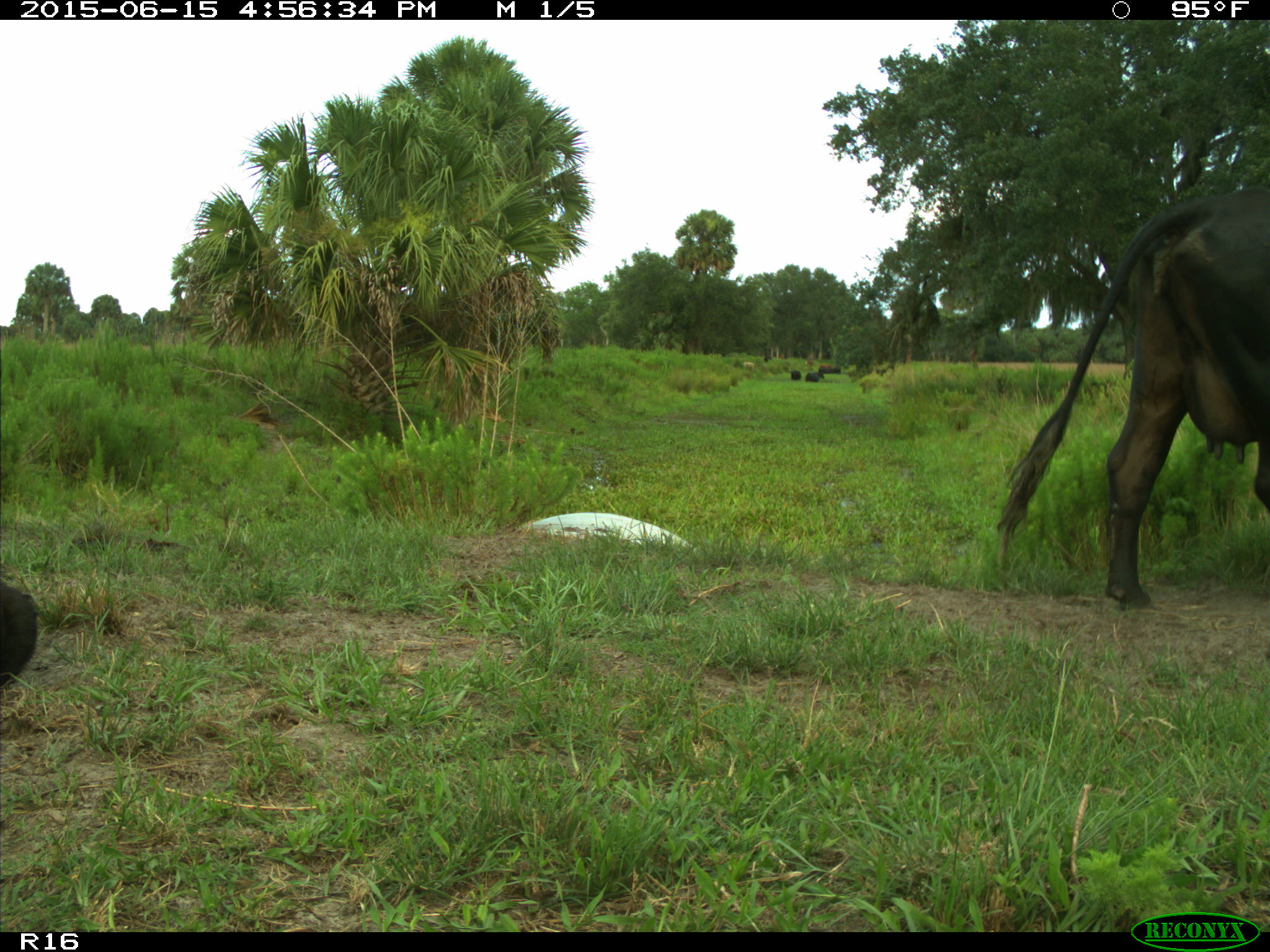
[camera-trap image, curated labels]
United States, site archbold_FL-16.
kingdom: Animalia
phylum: Chordata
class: Mammalia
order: Artiodactyla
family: Bovidae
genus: Bos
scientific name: Bos taurus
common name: domestic cow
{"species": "Bos taurus (domestic cow)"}